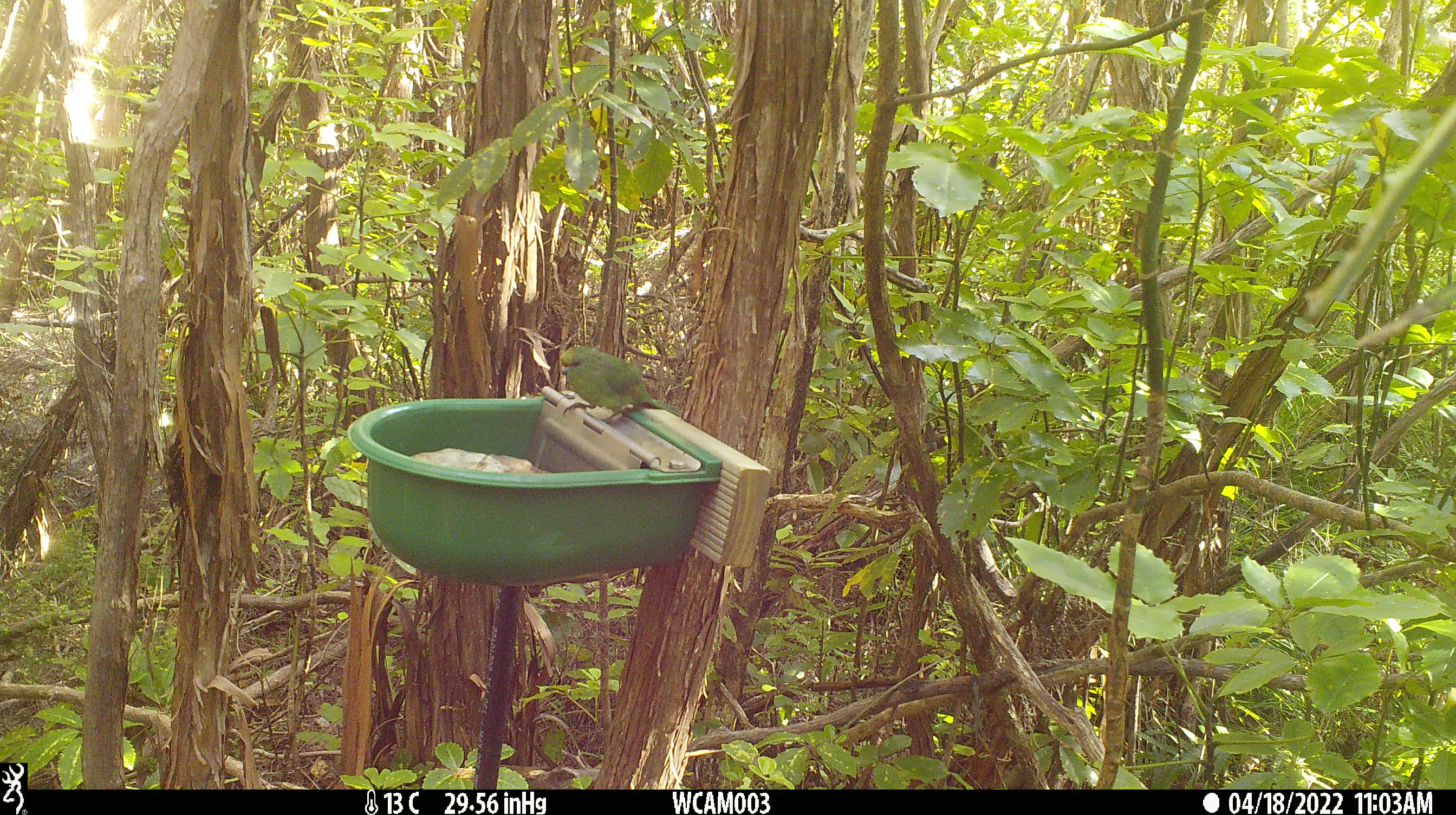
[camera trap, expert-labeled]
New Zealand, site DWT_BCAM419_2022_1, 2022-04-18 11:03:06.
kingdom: Animalia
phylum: Chordata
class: Aves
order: Psittaciformes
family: Psittaculidae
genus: Cyanoramphus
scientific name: Cyanoramphus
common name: parakeet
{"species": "parakeet (Cyanoramphus)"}